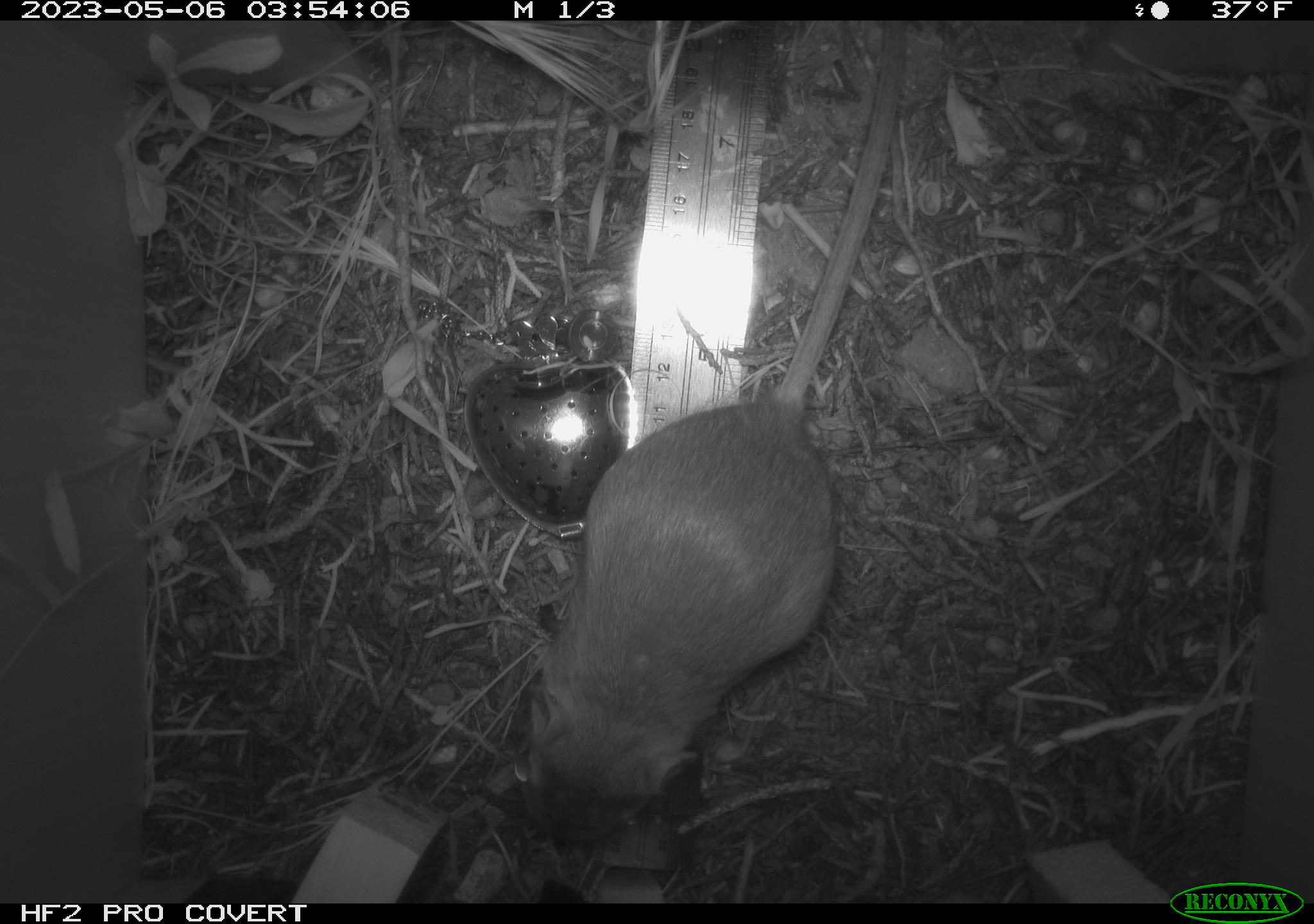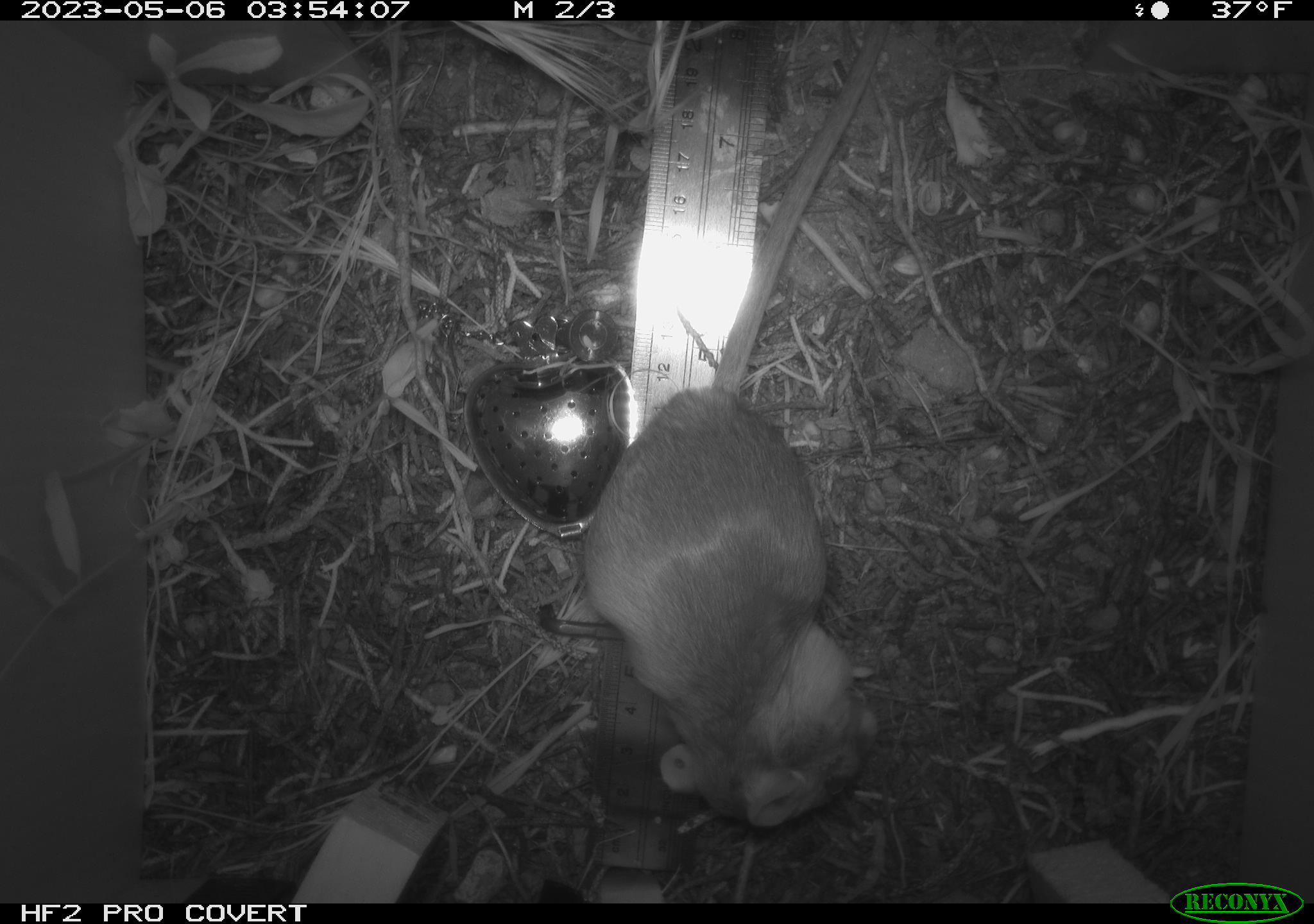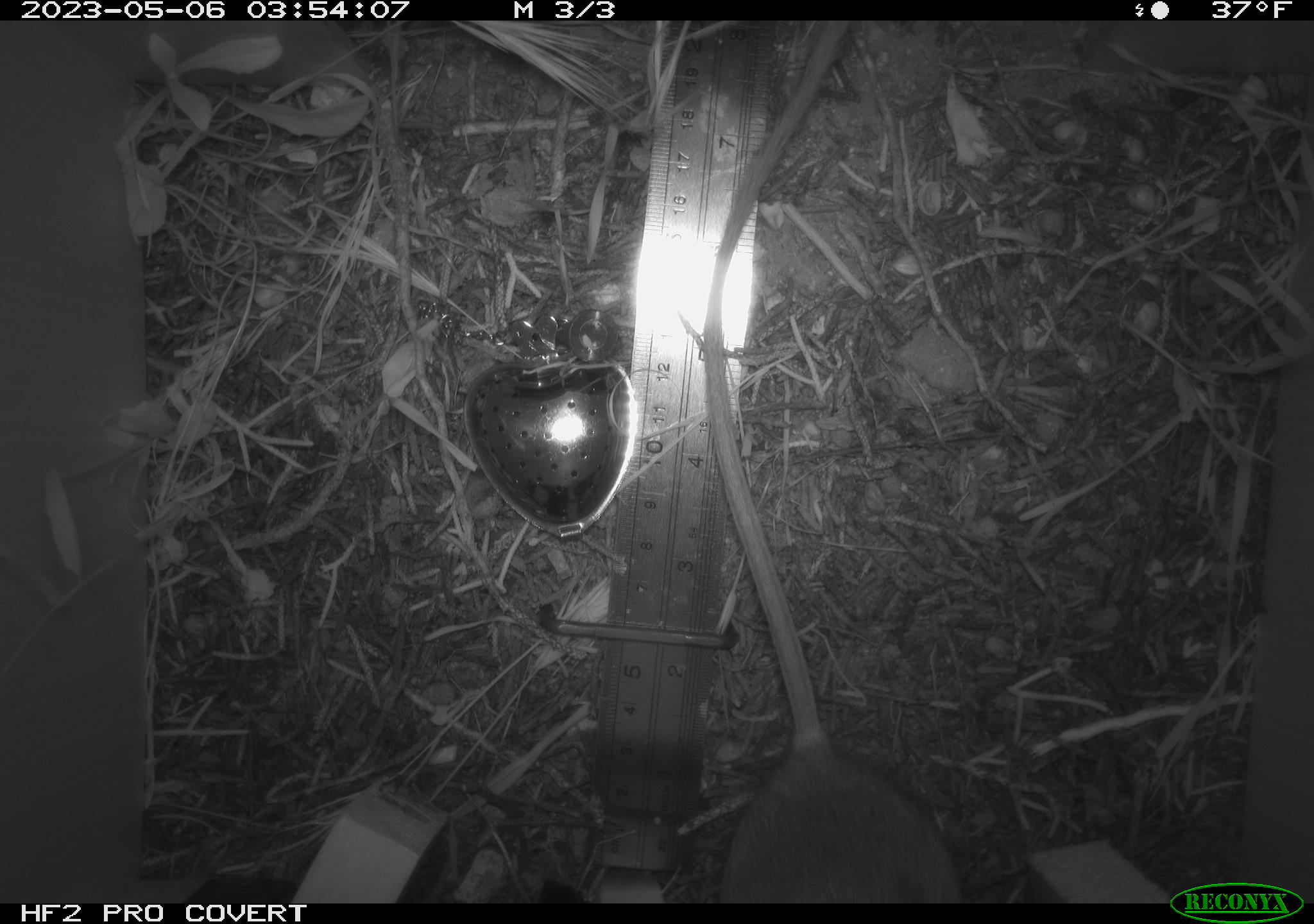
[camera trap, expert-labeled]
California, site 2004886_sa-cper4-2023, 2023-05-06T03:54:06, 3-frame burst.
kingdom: Animalia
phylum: Chordata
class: Mammalia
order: Rodentia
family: Heteromyidae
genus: Dipodomys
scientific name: Dipodomys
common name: kangaroo rats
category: dipodomys species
Dipodomys species (kangaroo rats) (Dipodomys).